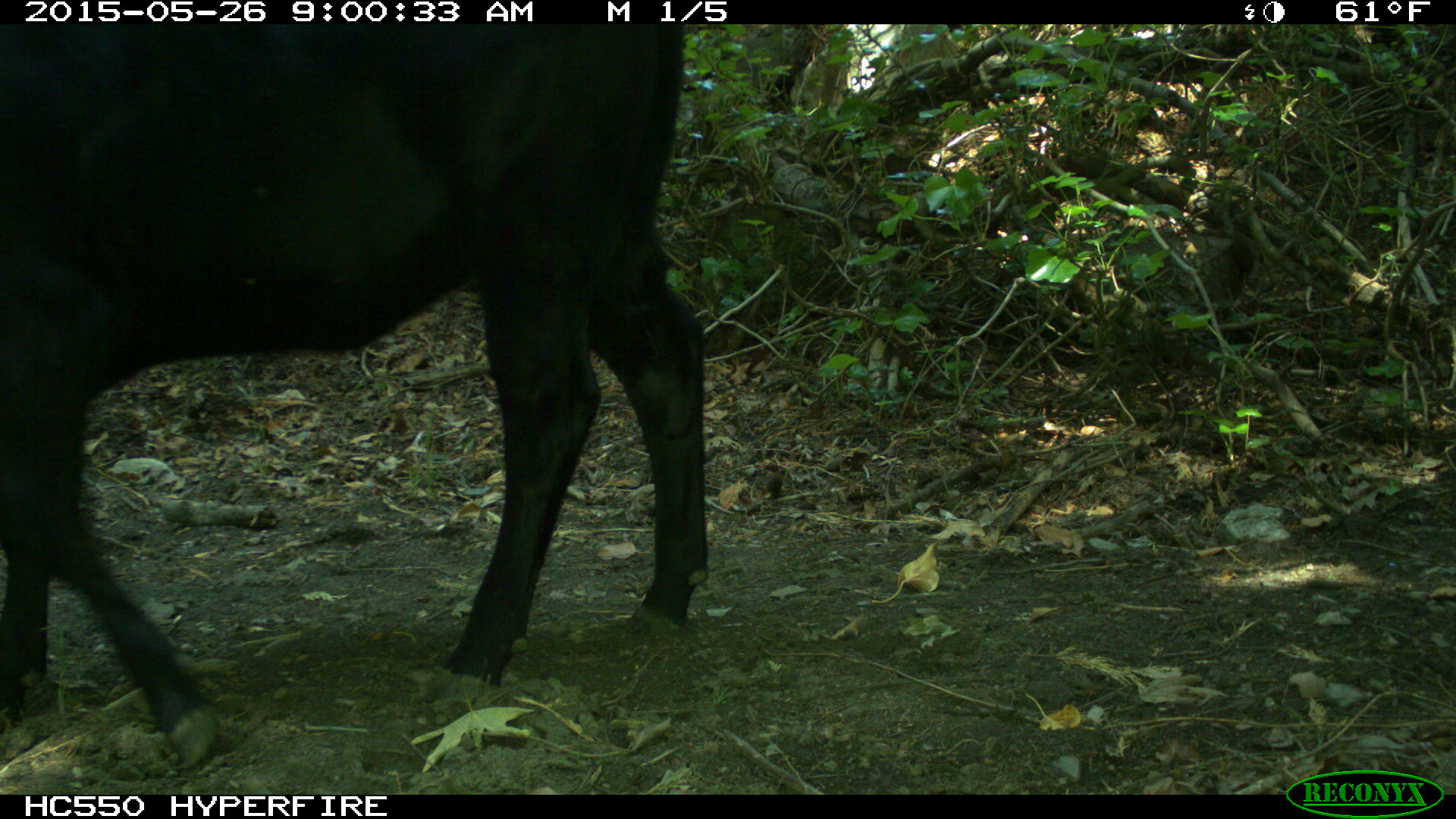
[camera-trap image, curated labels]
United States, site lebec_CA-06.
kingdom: Animalia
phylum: Chordata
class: Mammalia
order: Artiodactyla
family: Bovidae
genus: Bos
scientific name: Bos taurus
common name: domestic cow